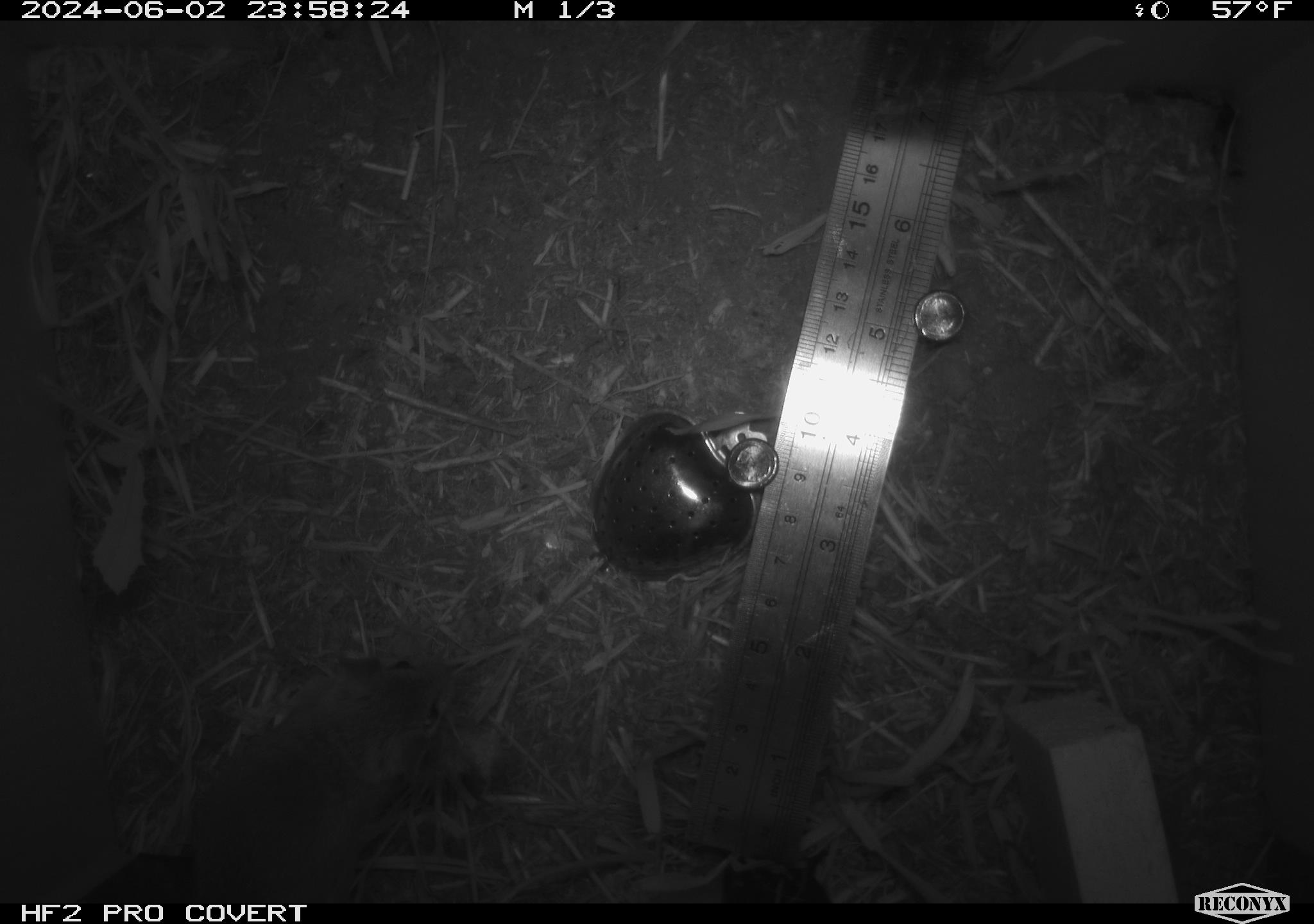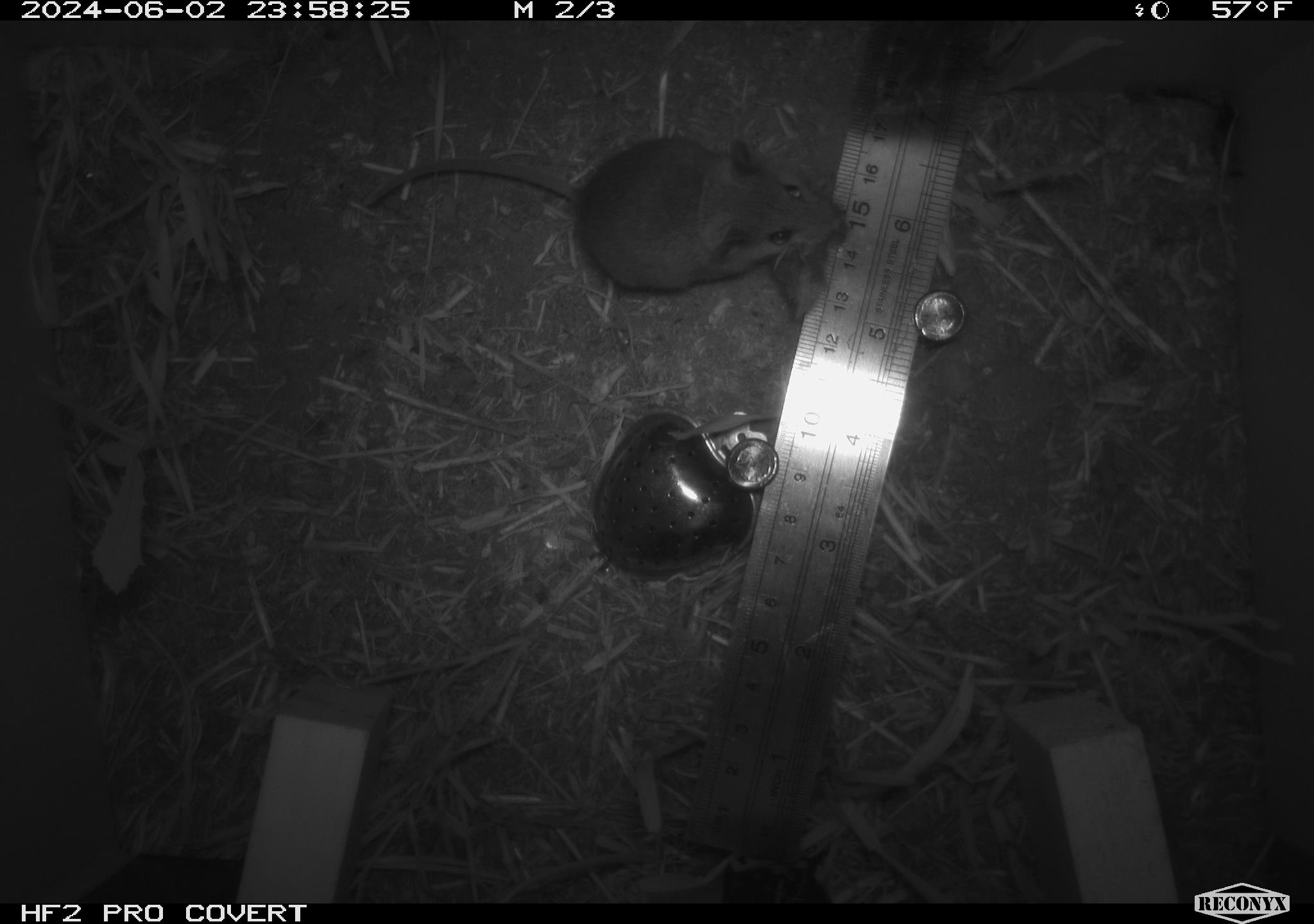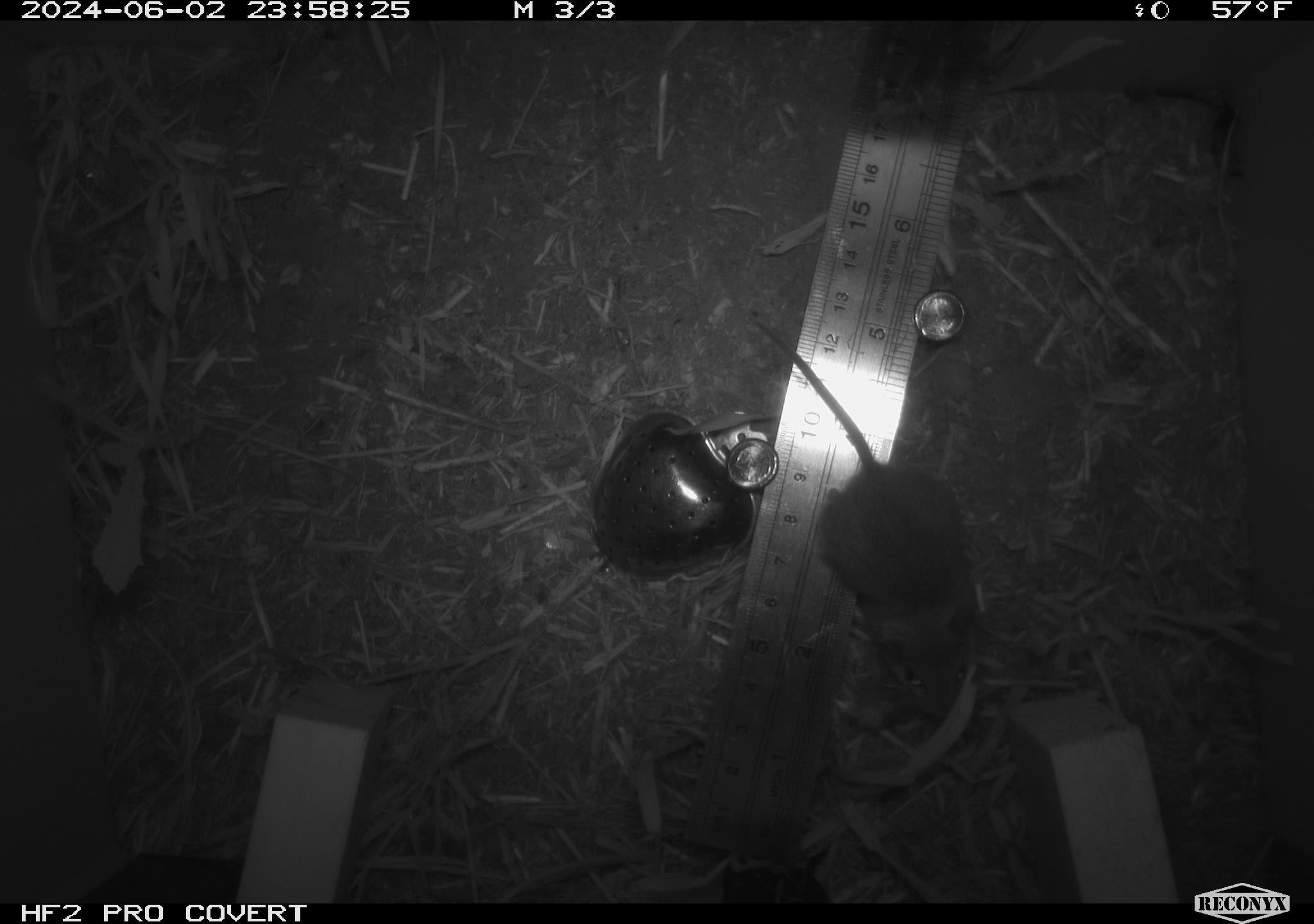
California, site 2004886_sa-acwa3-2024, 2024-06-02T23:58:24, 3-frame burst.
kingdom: Animalia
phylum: Chordata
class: Mammalia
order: Rodentia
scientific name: Rodentia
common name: mouse species